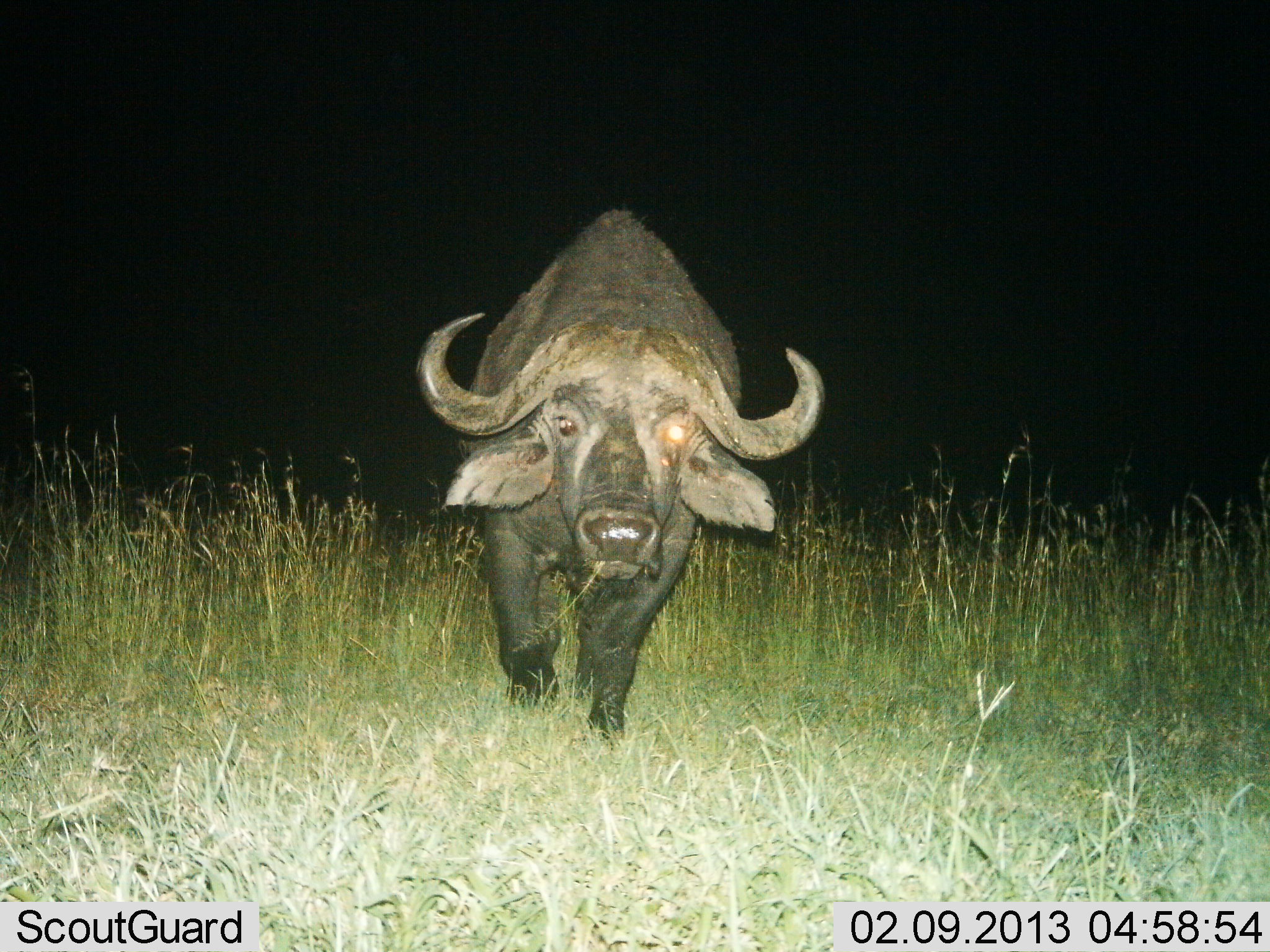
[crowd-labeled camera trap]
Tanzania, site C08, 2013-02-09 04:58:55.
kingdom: Animalia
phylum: Chordata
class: Mammalia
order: Artiodactyla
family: Bovidae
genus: Syncerus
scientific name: Syncerus caffer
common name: cape buffalo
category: buffalo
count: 1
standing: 29%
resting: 0%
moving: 74%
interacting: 3%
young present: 3%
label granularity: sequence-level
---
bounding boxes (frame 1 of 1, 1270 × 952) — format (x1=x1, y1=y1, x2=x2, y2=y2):
animal: (x1=414, y1=206, x2=825, y2=746)